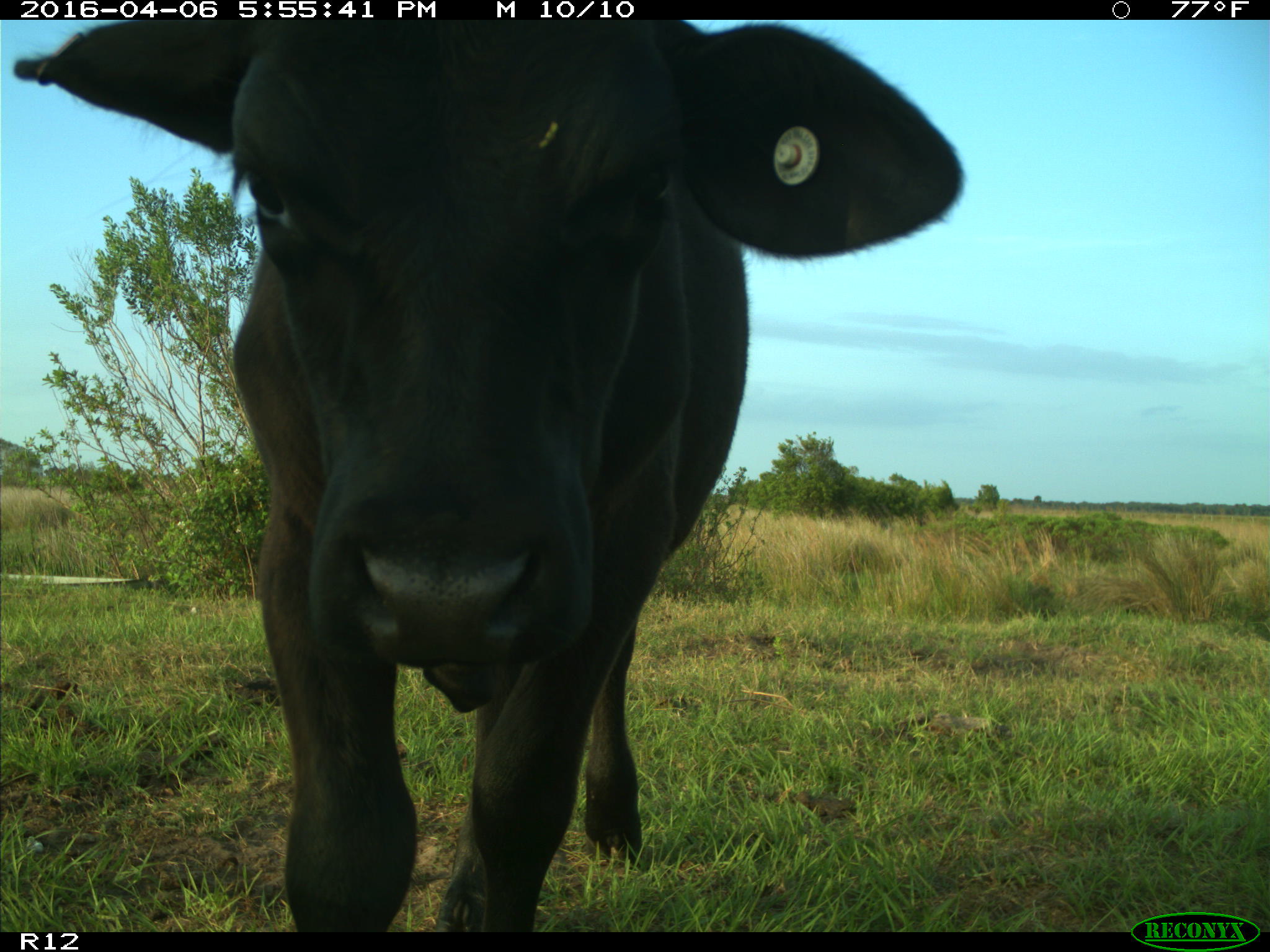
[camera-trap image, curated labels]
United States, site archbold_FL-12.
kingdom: Animalia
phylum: Chordata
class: Mammalia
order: Artiodactyla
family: Bovidae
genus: Bos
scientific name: Bos taurus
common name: domestic cow